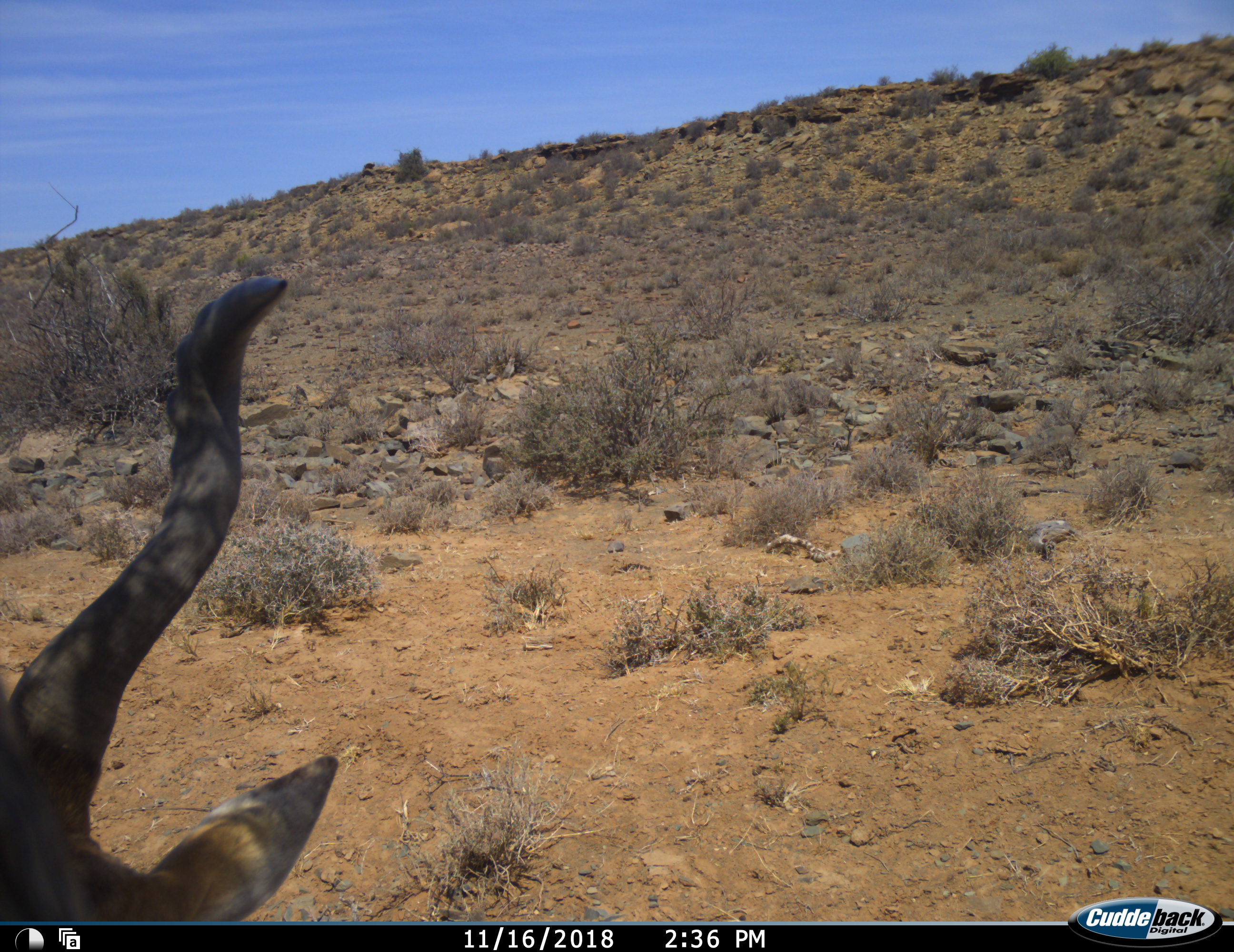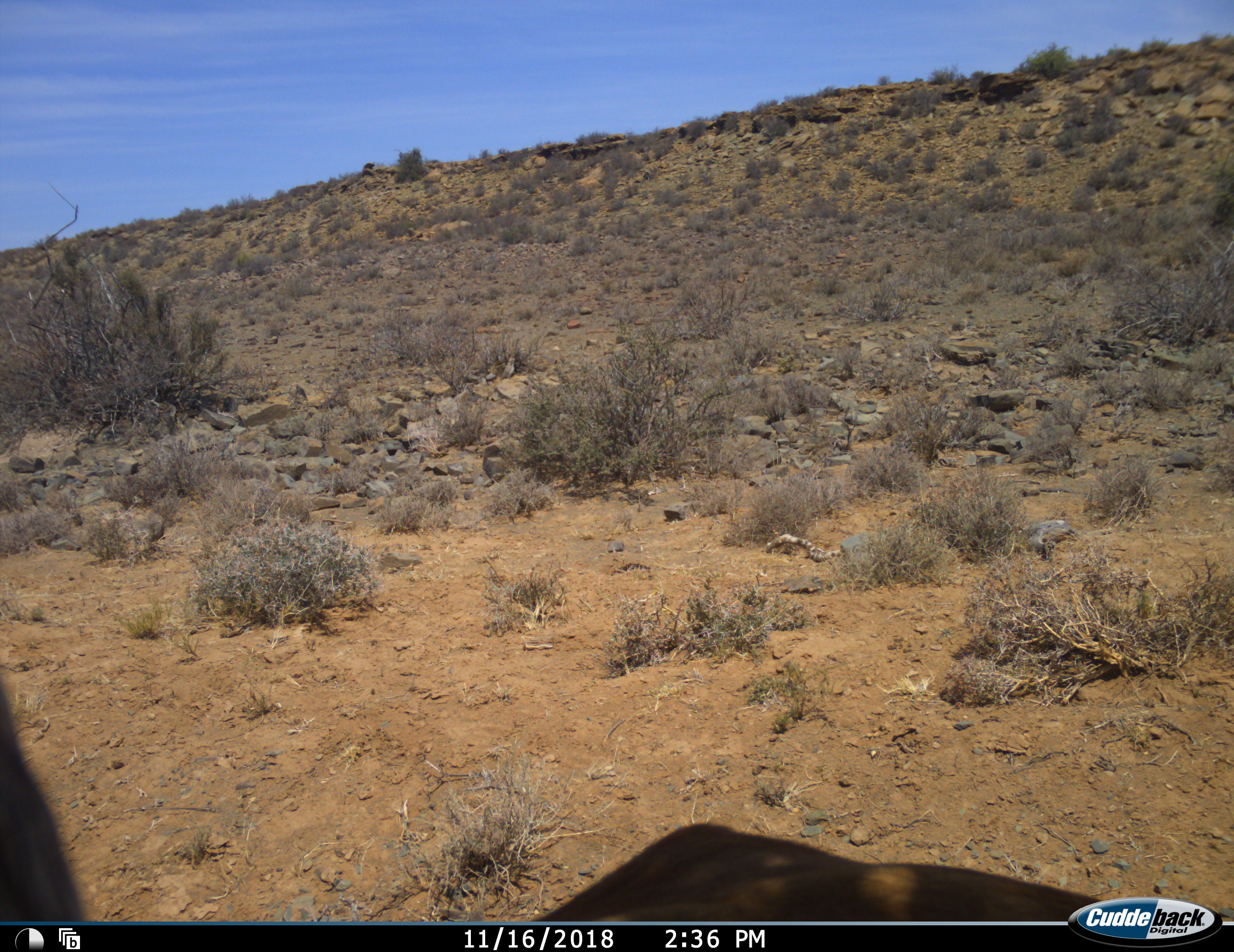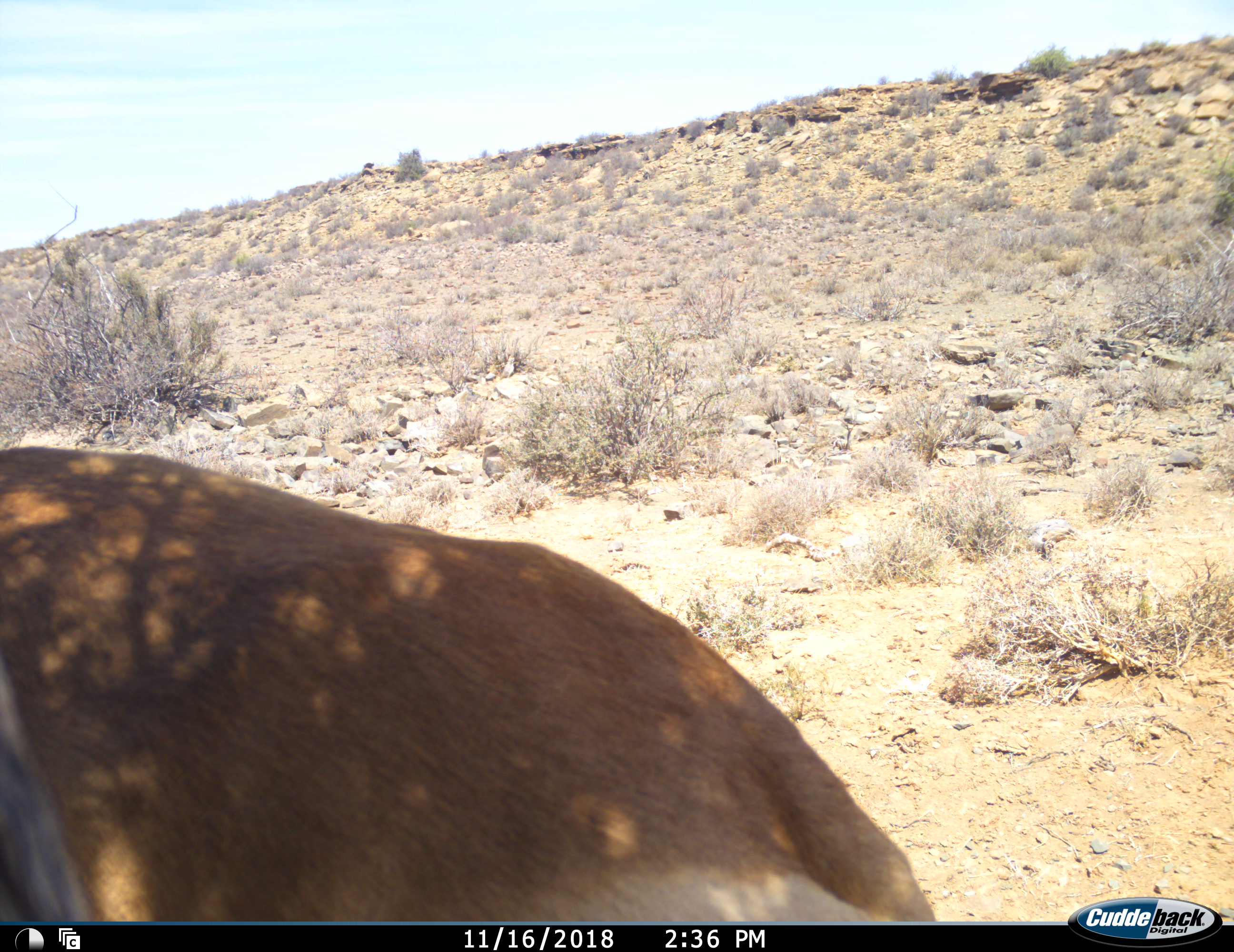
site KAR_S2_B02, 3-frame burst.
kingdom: Animalia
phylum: Chordata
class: Mammalia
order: Artiodactyla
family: Bovidae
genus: Alcelaphus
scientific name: Alcelaphus buselaphus caama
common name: red hartebeest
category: hartebeestred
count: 1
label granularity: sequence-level